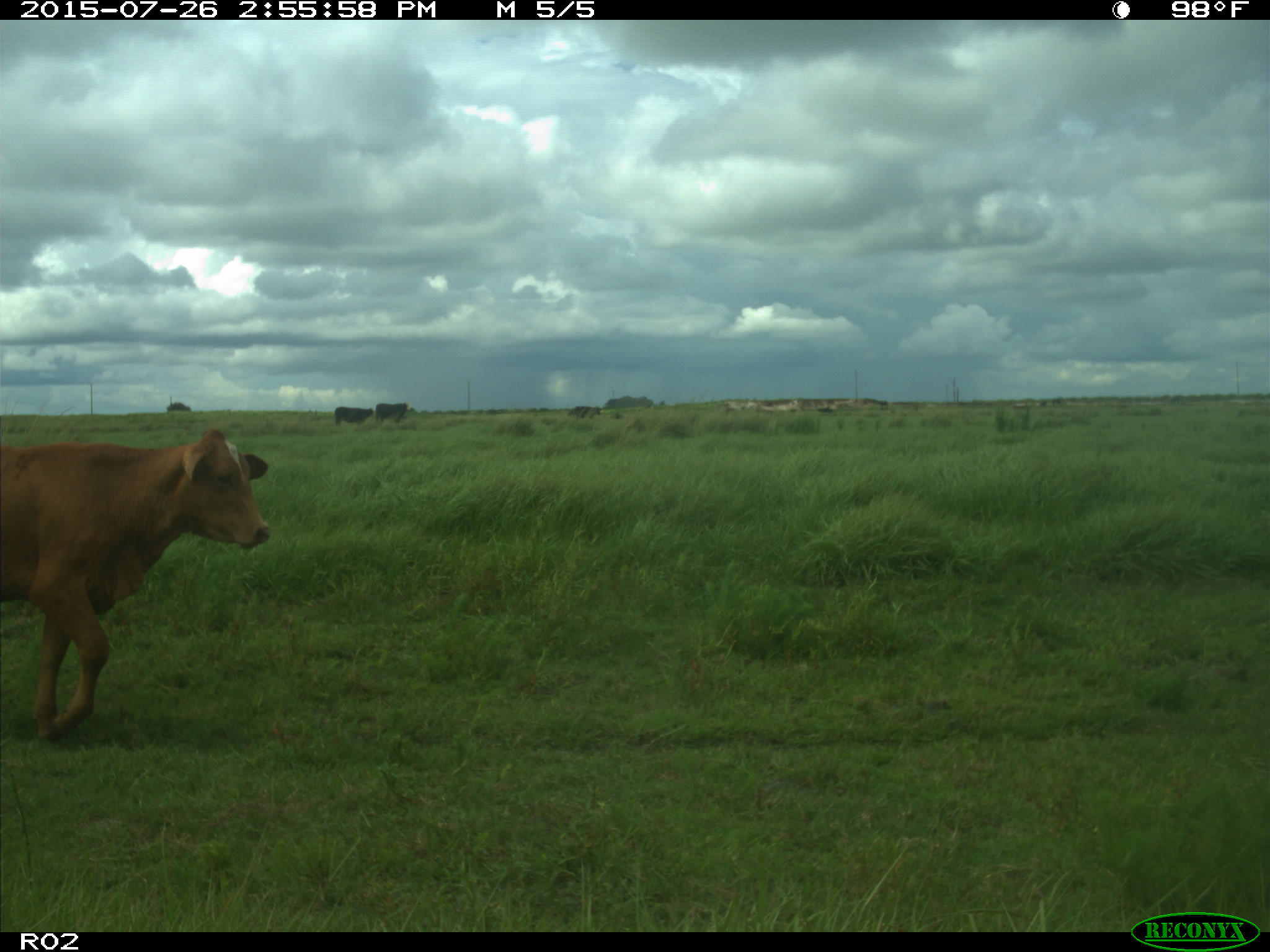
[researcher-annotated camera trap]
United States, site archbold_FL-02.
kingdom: Animalia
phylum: Chordata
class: Mammalia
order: Artiodactyla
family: Bovidae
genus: Bos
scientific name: Bos taurus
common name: domestic cow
Bos taurus (domestic cow).